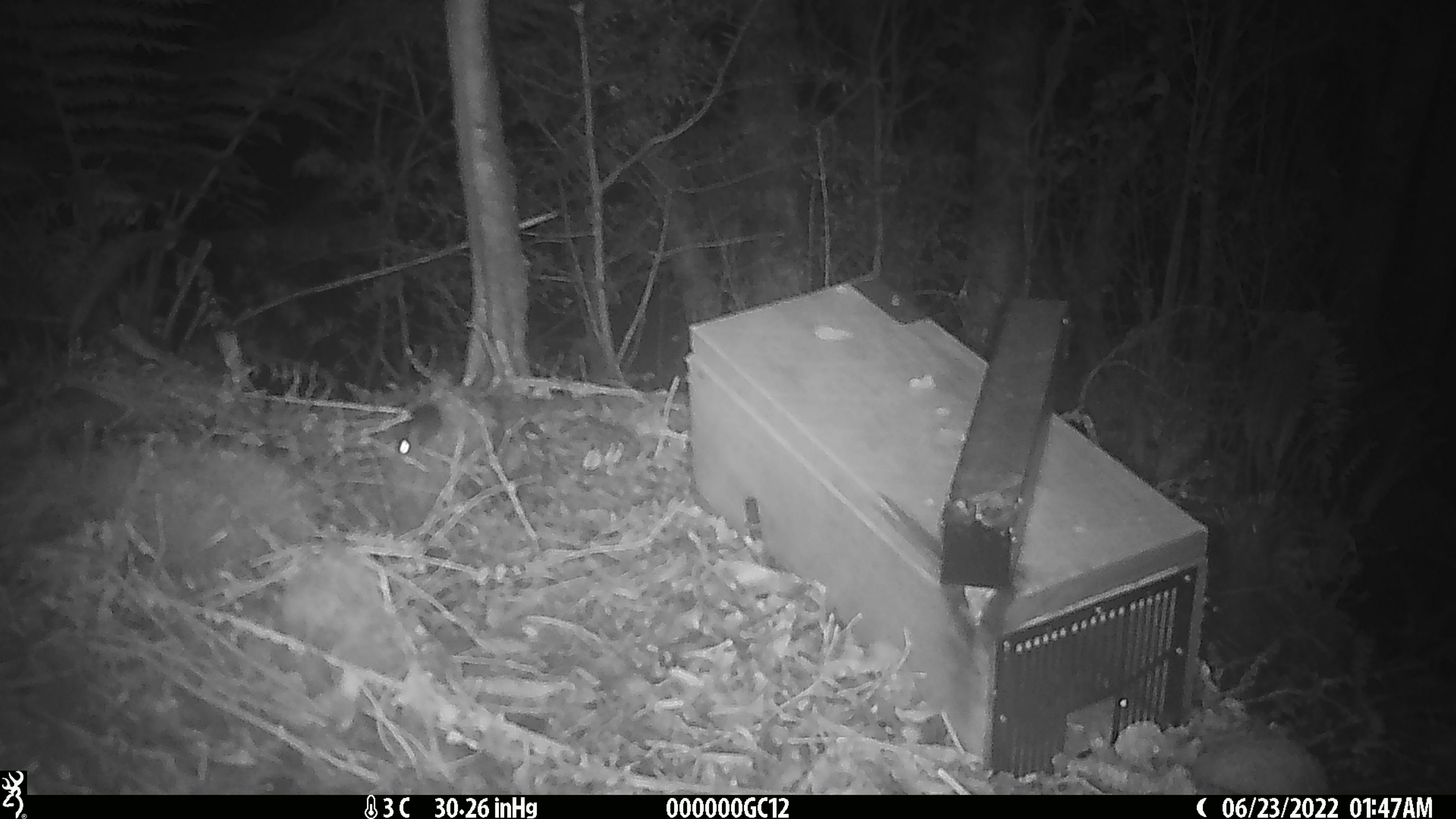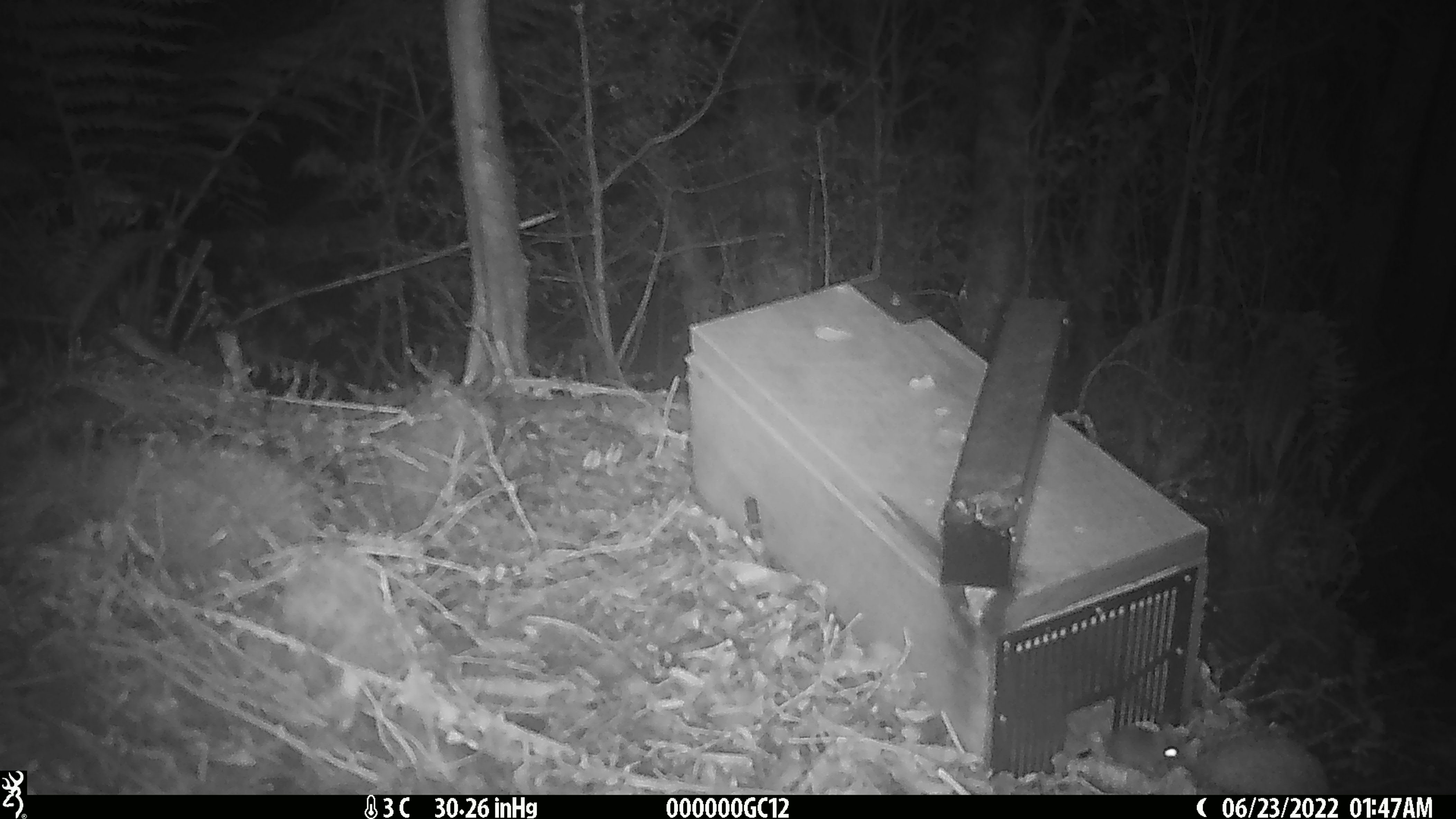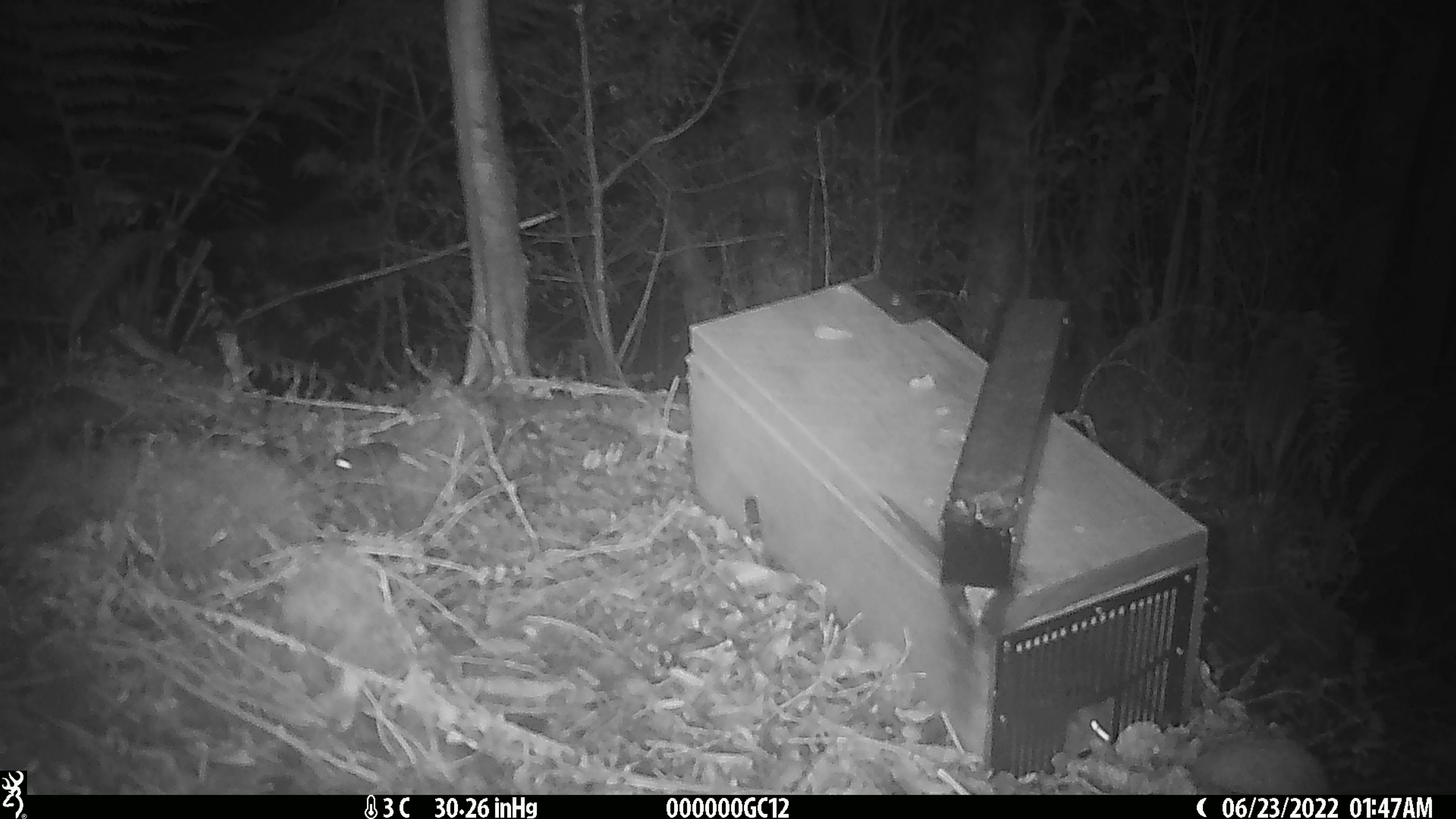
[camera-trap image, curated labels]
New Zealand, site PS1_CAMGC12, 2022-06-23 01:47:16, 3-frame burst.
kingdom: Animalia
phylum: Chordata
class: Mammalia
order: Rodentia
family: Muridae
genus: Mus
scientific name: Mus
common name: mouse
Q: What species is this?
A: Mouse (Mus).